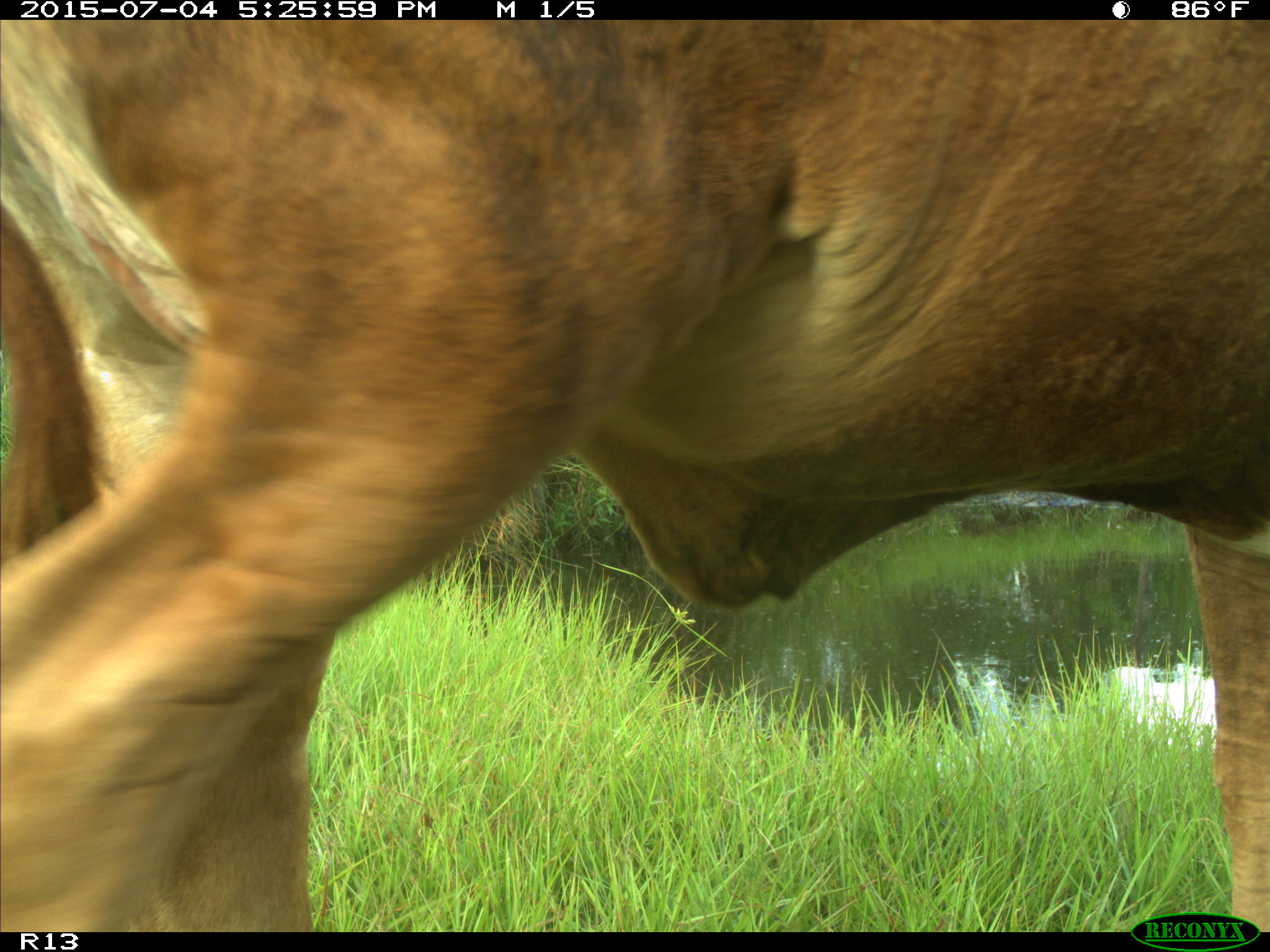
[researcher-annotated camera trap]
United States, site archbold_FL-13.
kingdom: Animalia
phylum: Chordata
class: Mammalia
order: Artiodactyla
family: Bovidae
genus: Bos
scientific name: Bos taurus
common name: domestic cow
Bos taurus (domestic cow).